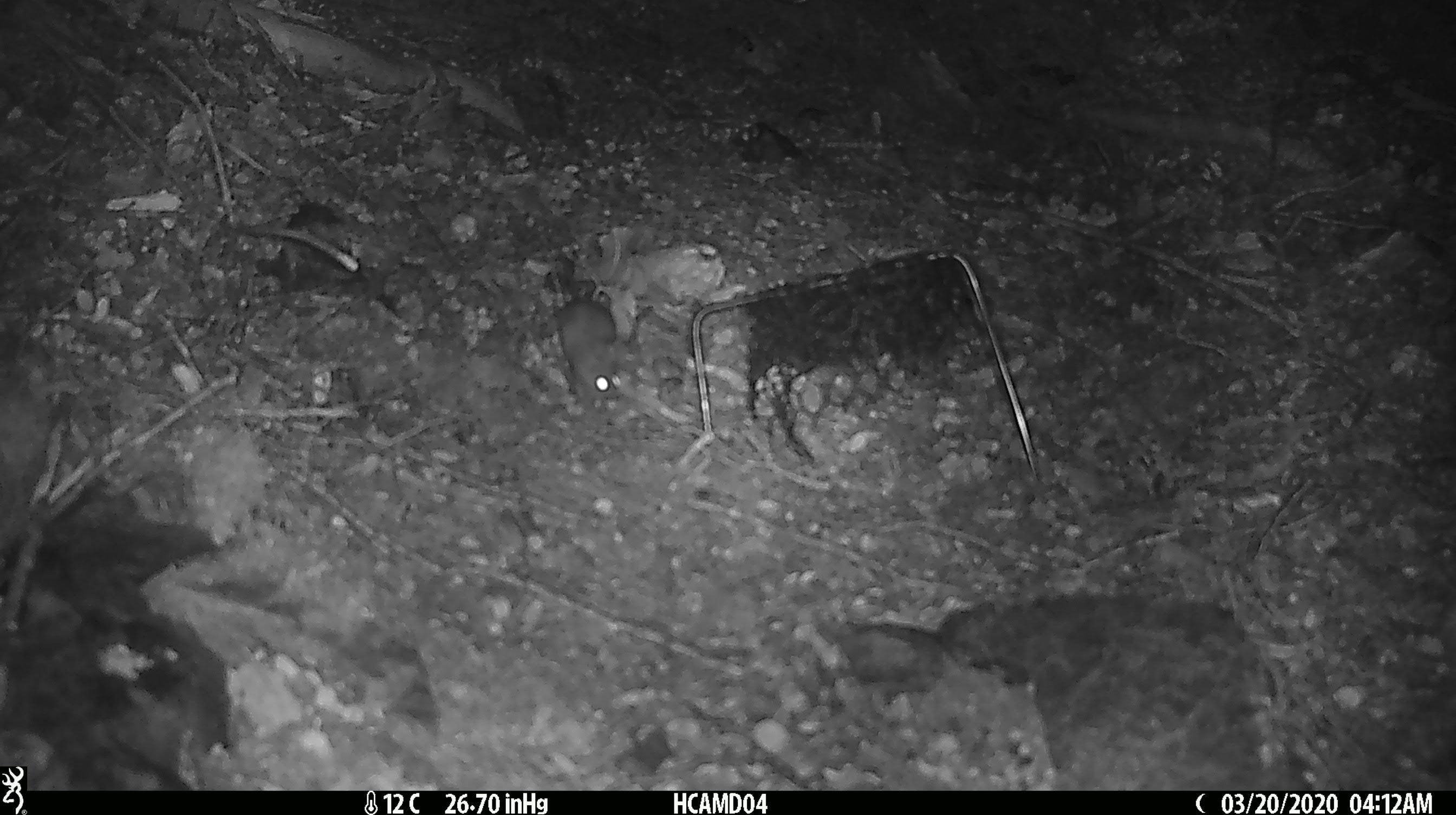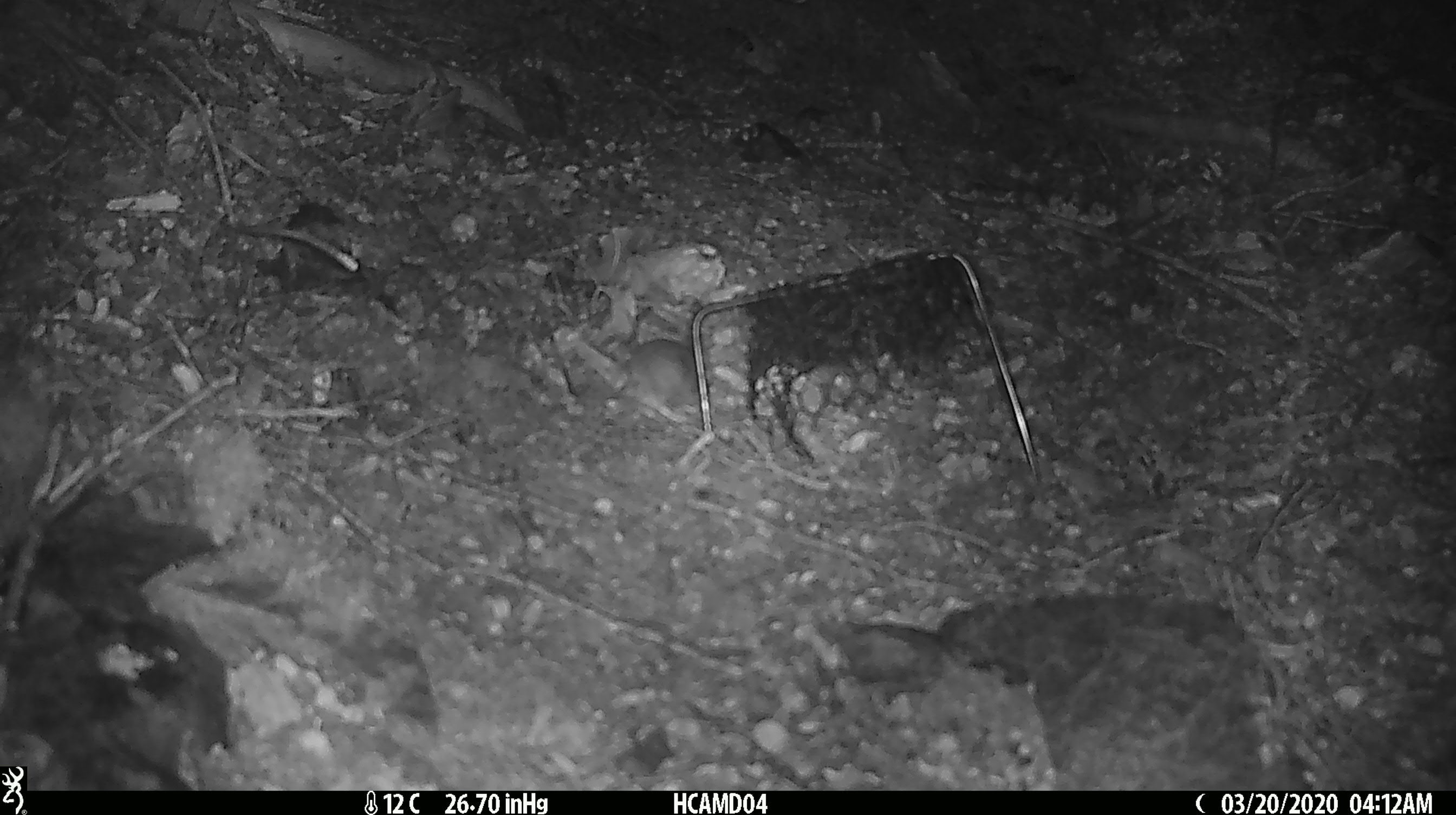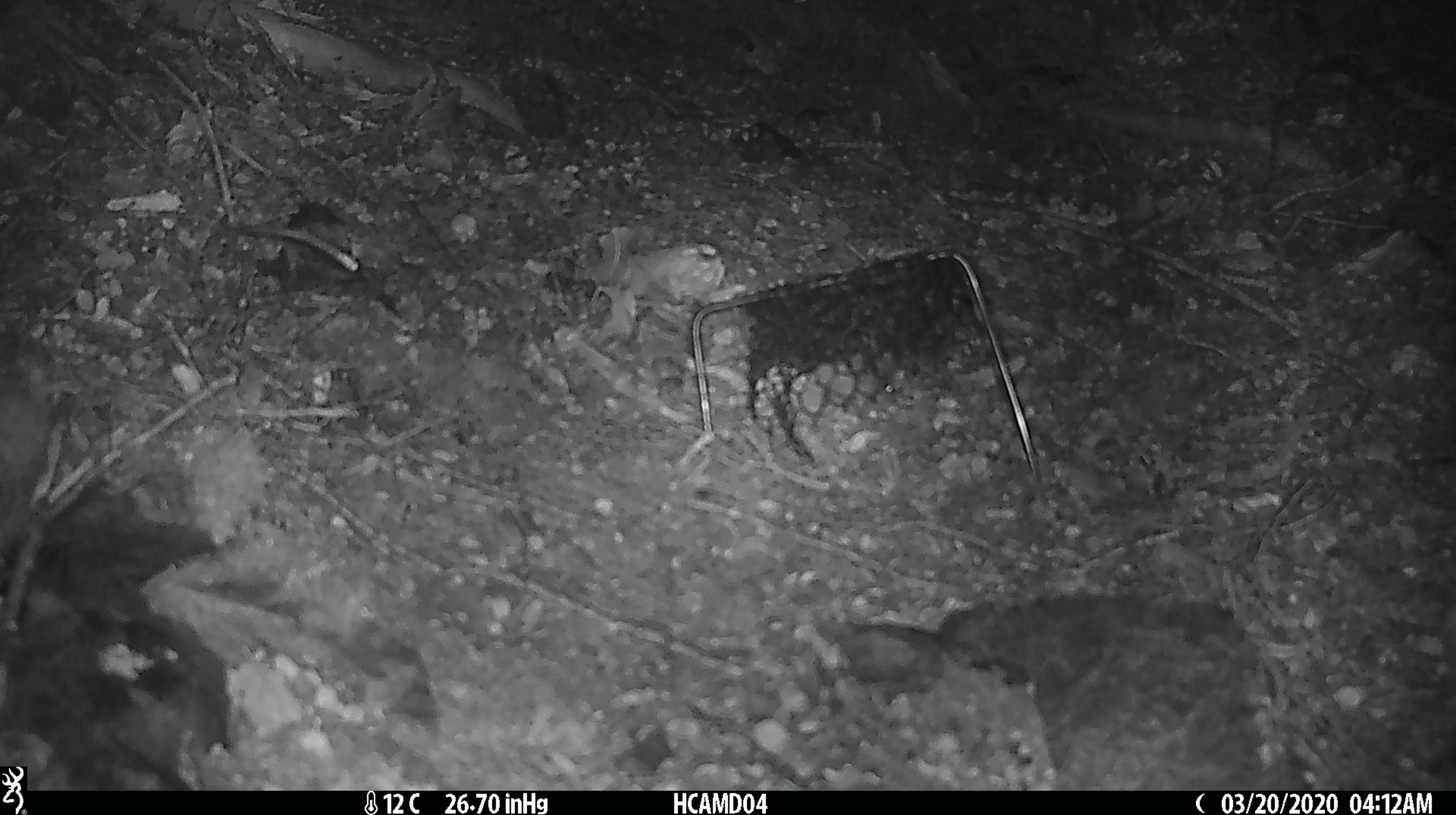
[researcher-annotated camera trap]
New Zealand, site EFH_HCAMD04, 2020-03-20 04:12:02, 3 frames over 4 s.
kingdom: Animalia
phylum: Chordata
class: Mammalia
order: Rodentia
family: Muridae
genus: Mus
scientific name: Mus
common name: mouse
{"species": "mouse (Mus)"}